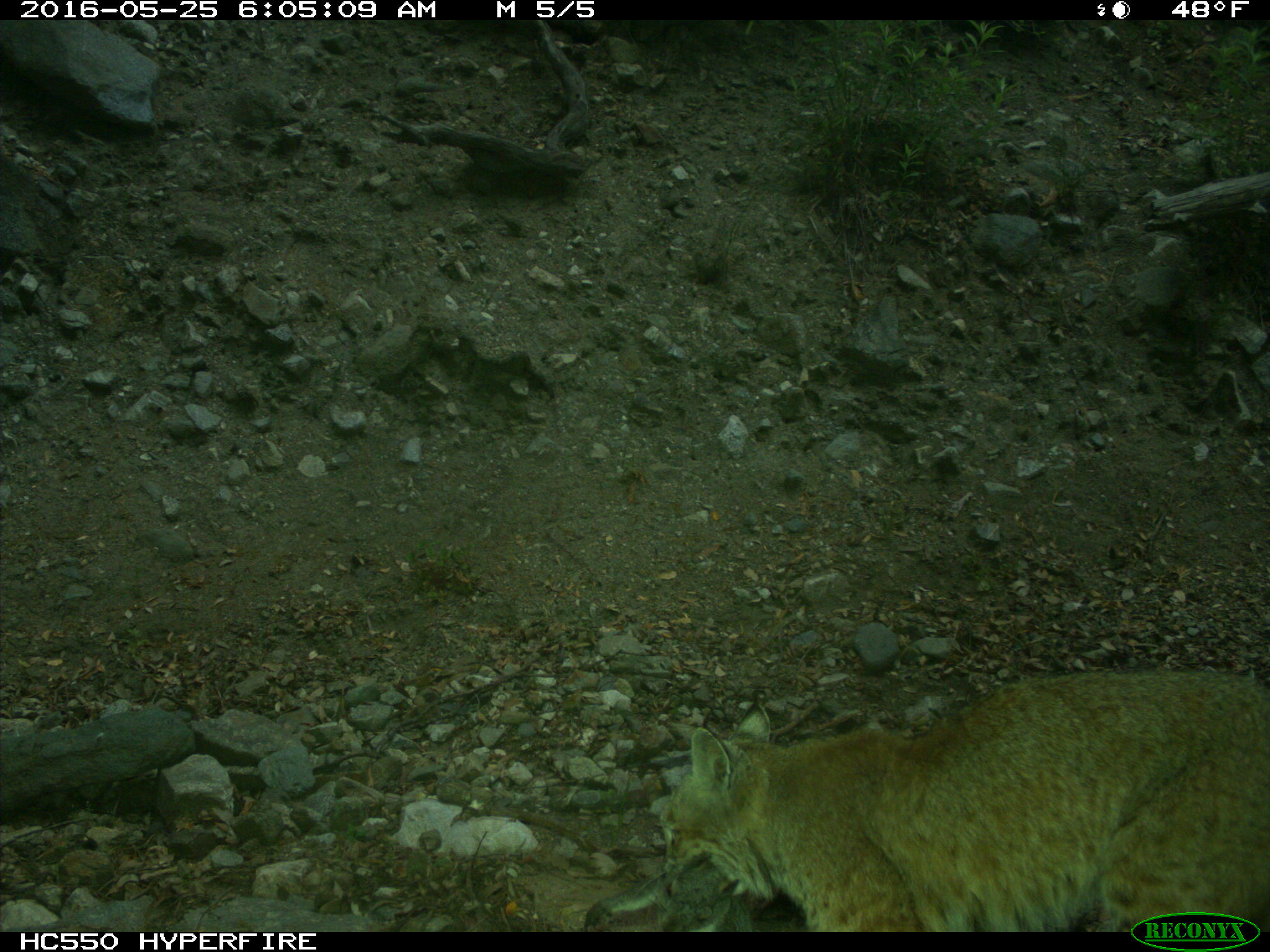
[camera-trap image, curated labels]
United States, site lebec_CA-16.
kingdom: Animalia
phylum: Chordata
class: Mammalia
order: Carnivora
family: Felidae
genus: Lynx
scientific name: Lynx rufus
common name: bobcat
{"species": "Lynx rufus (bobcat)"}